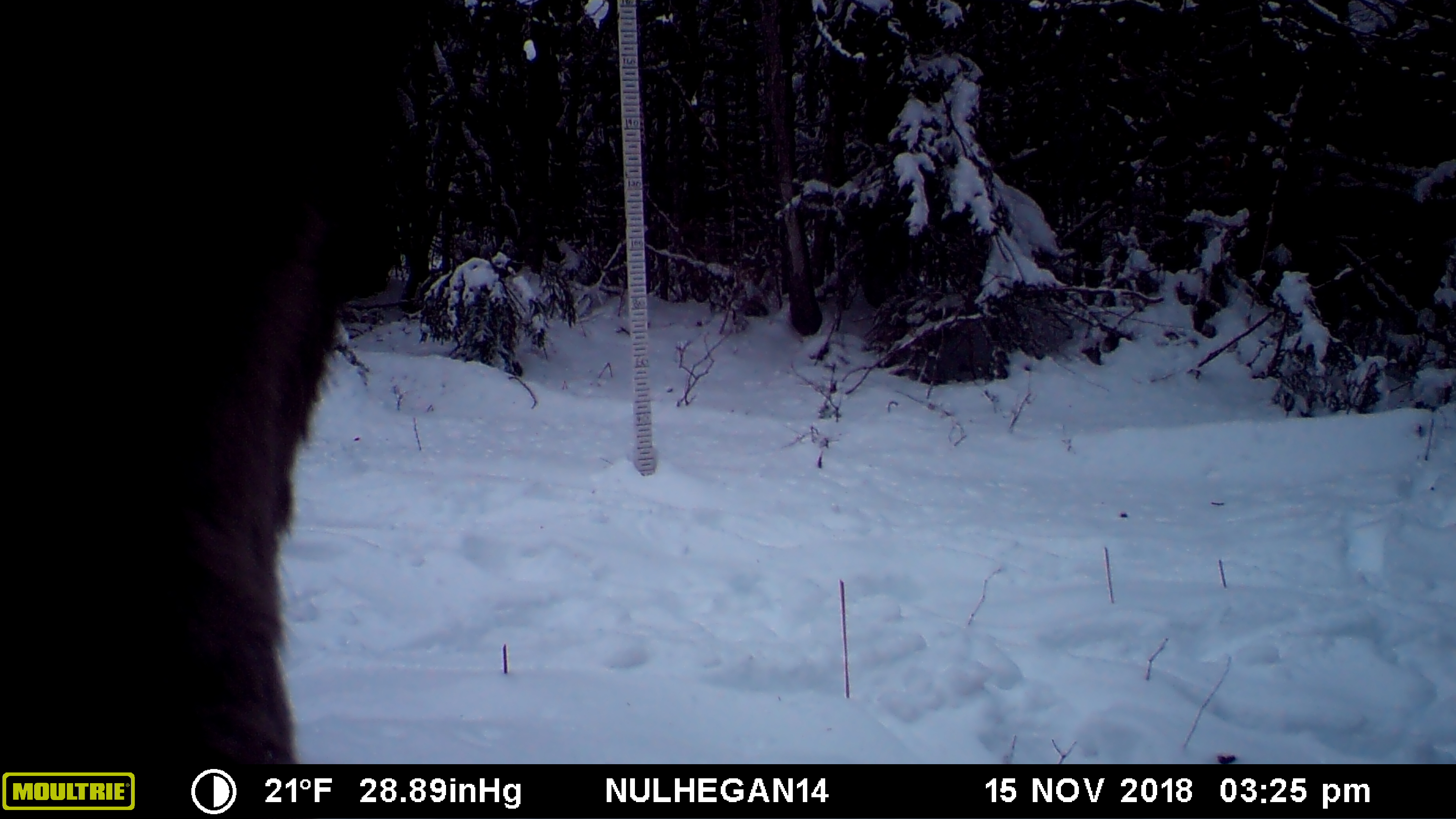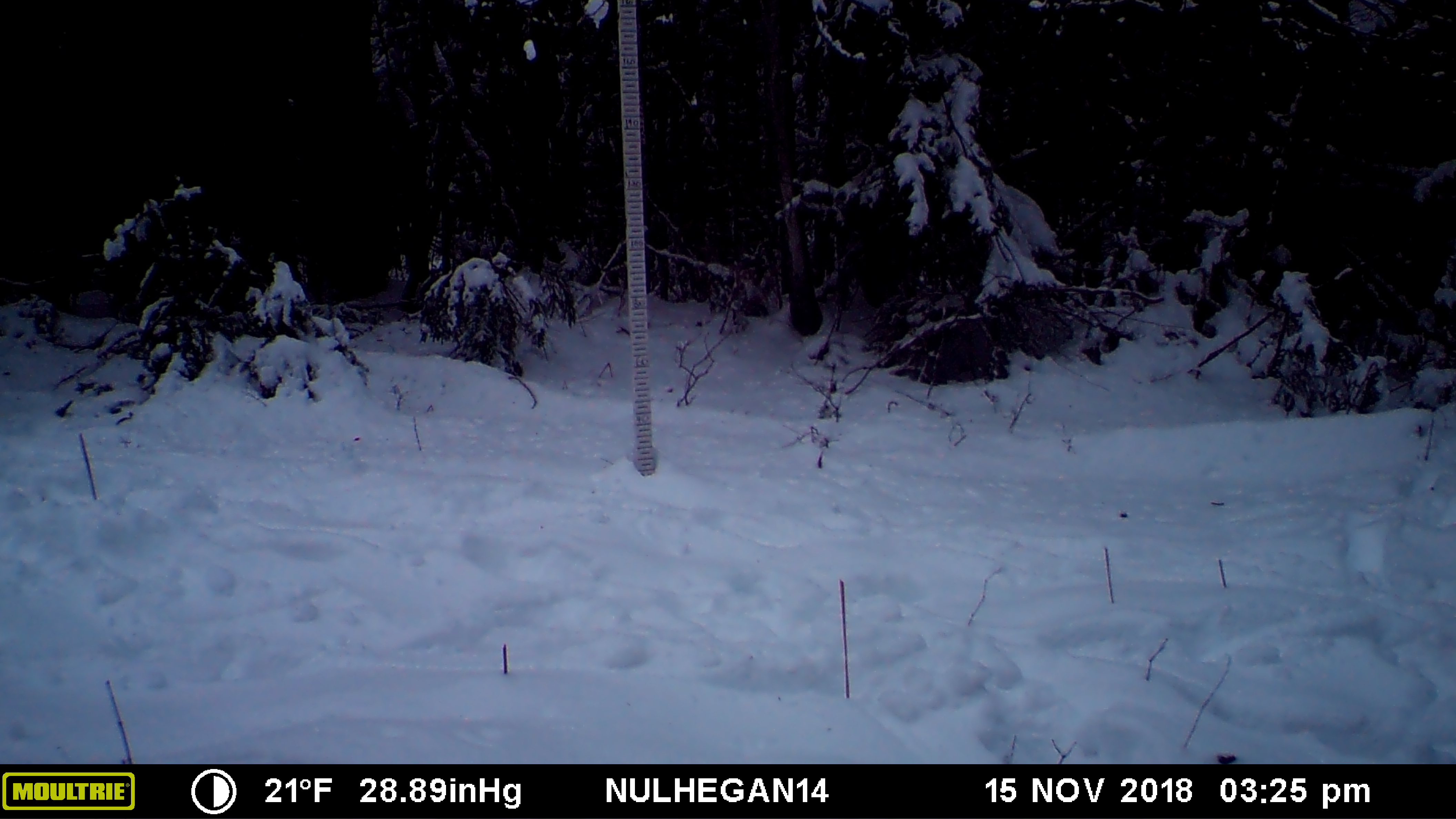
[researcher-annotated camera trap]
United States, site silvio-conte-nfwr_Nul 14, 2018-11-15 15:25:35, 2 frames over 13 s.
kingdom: Animalia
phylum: Chordata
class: Mammalia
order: Artiodactyla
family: Cervidae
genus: Alces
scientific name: Alces alces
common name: moose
Moose (Alces alces).